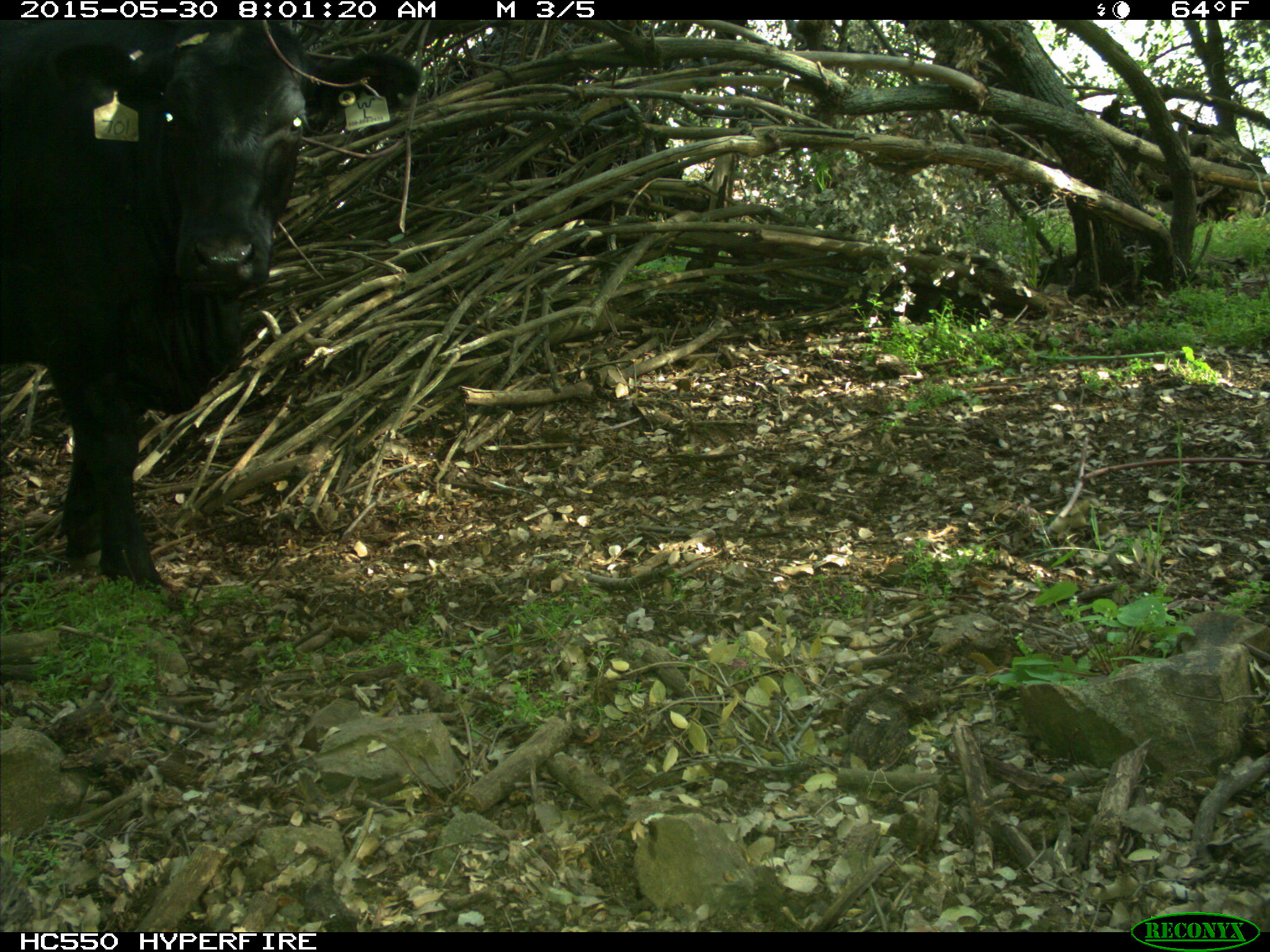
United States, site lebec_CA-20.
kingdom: Animalia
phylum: Chordata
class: Mammalia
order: Artiodactyla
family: Bovidae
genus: Bos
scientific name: Bos taurus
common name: domestic cow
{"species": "Bos taurus (domestic cow)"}